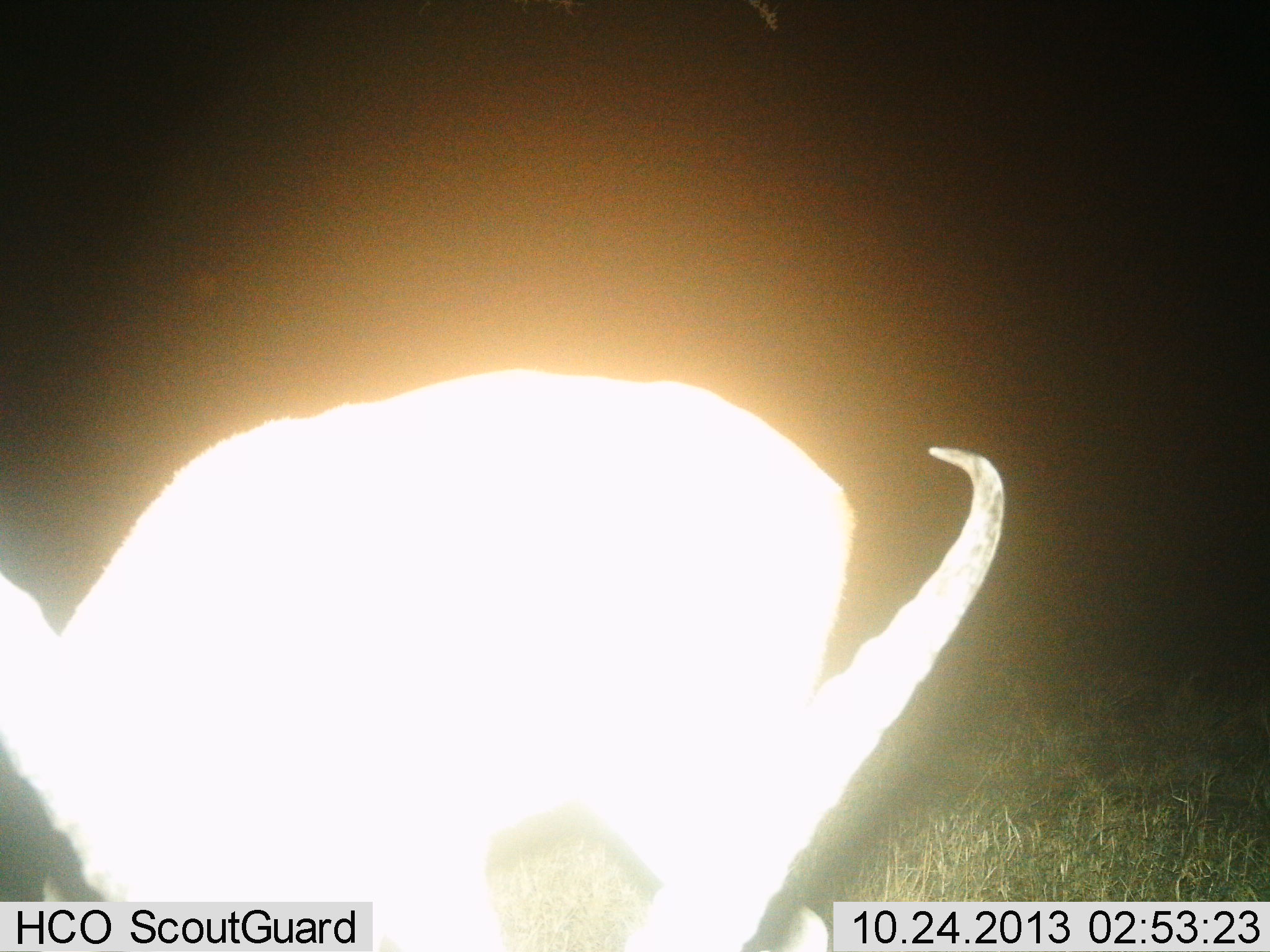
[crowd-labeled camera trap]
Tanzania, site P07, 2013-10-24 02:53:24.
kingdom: Animalia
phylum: Chordata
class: Mammalia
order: Artiodactyla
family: Bovidae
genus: Aepyceros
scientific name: Aepyceros melampus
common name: impala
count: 1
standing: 100%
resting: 0%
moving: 0%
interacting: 0%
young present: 0%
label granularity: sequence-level